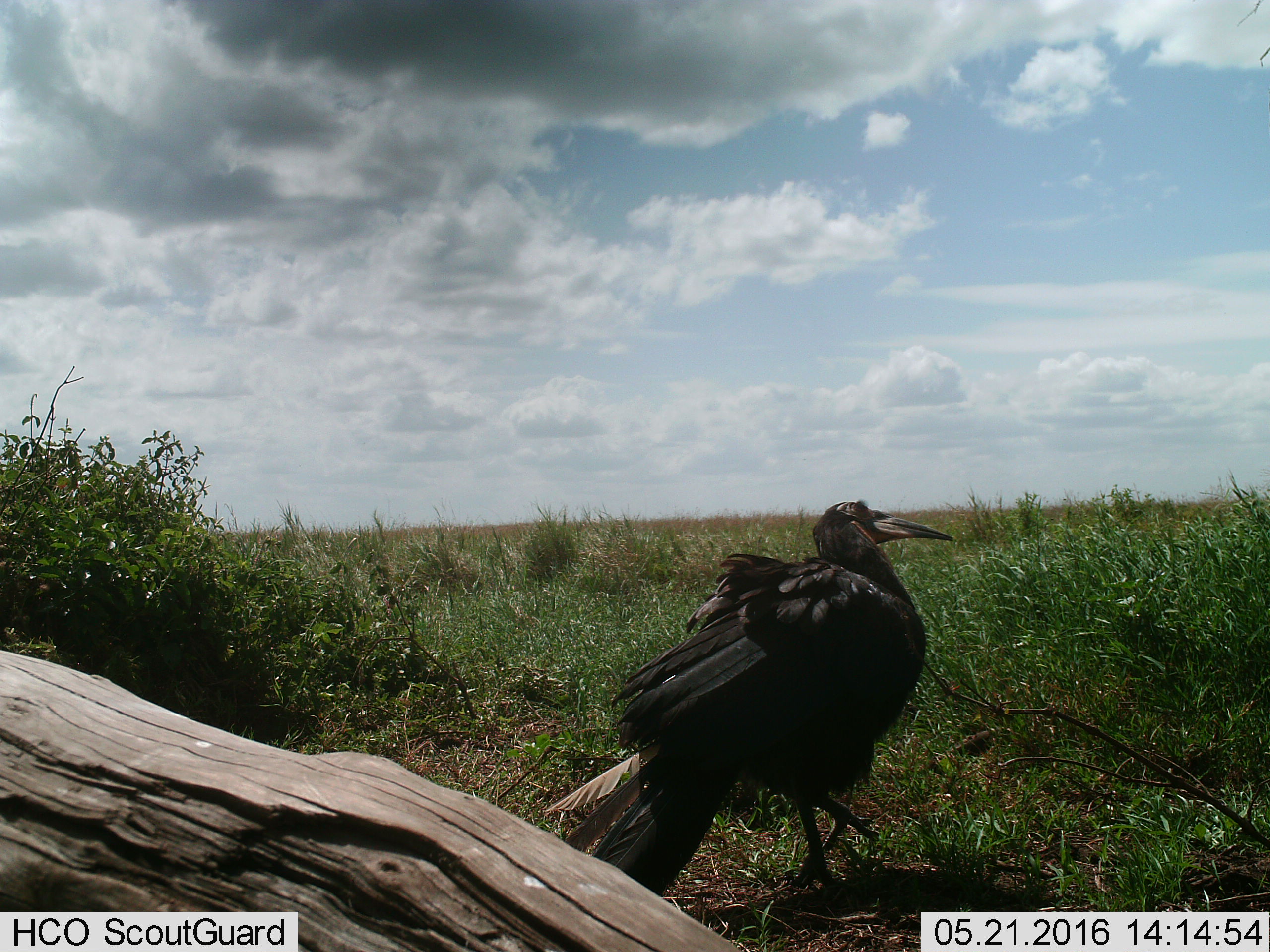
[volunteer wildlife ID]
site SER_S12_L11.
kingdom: Animalia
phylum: Chordata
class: Aves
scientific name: Aves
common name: bird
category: birdother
Birdother (bird) (Aves), count 1. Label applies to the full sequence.